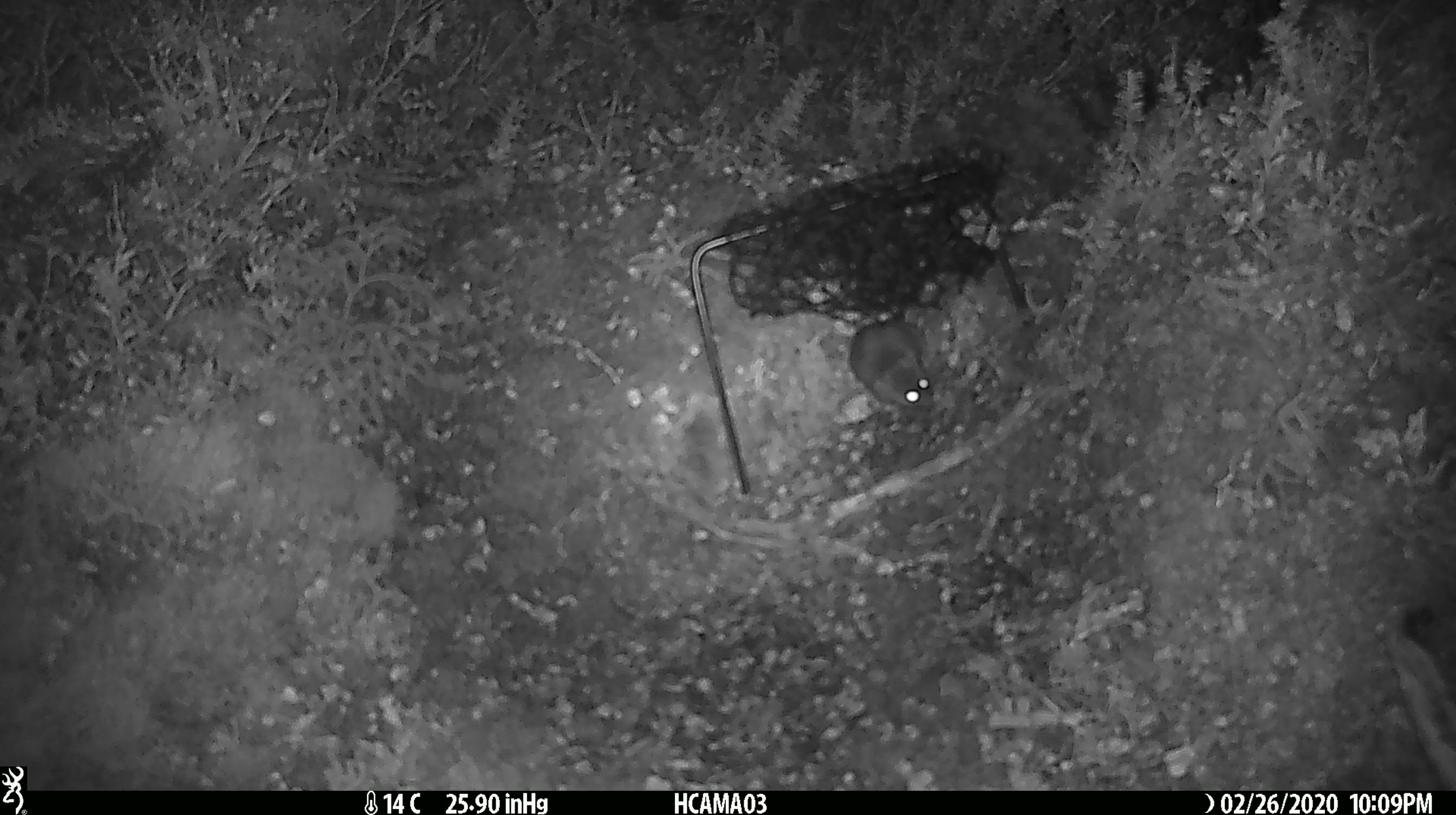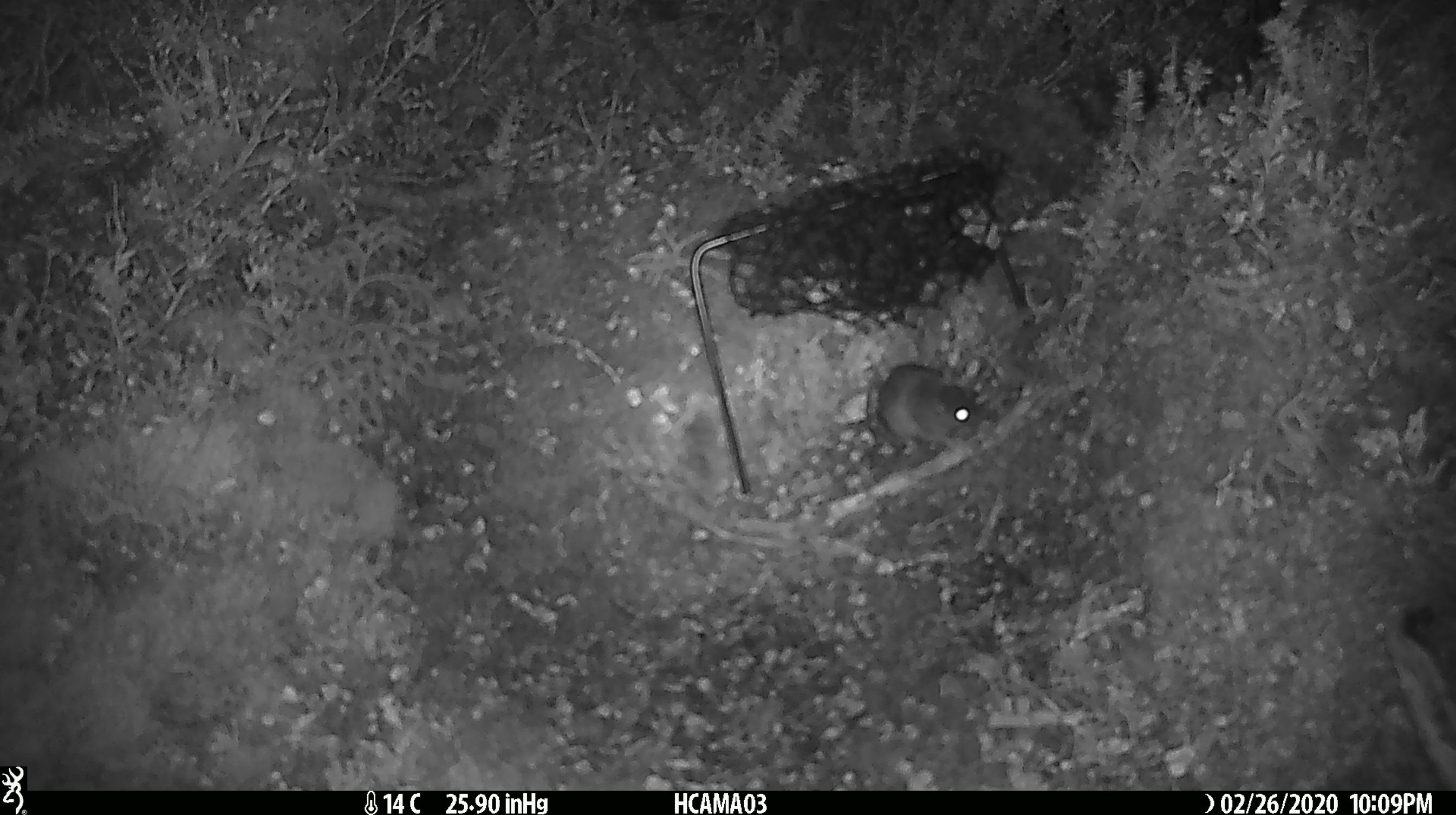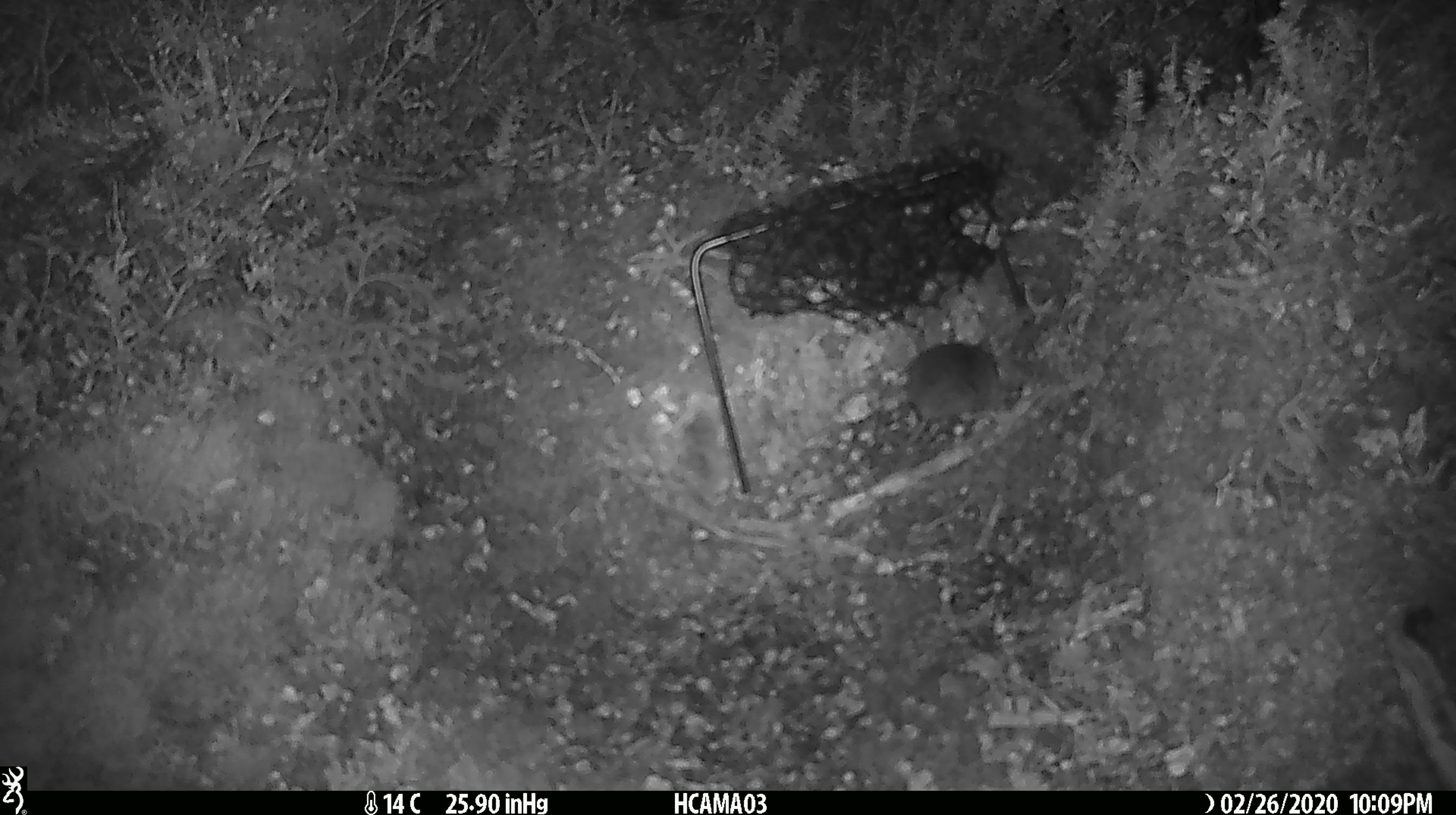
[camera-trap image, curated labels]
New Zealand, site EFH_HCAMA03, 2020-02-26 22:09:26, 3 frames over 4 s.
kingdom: Animalia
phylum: Chordata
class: Mammalia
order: Rodentia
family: Muridae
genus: Mus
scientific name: Mus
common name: mouse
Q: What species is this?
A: Mouse (Mus).